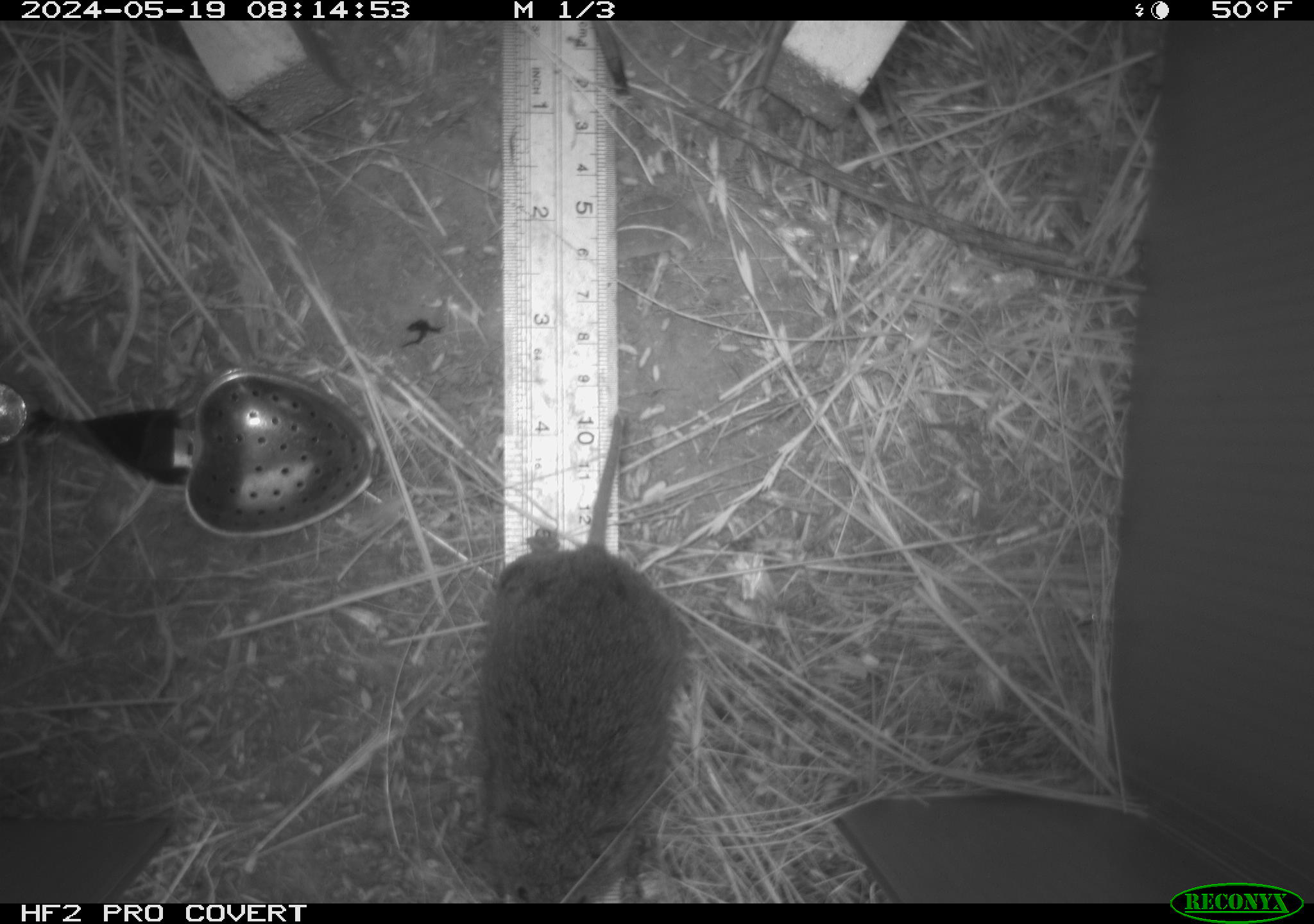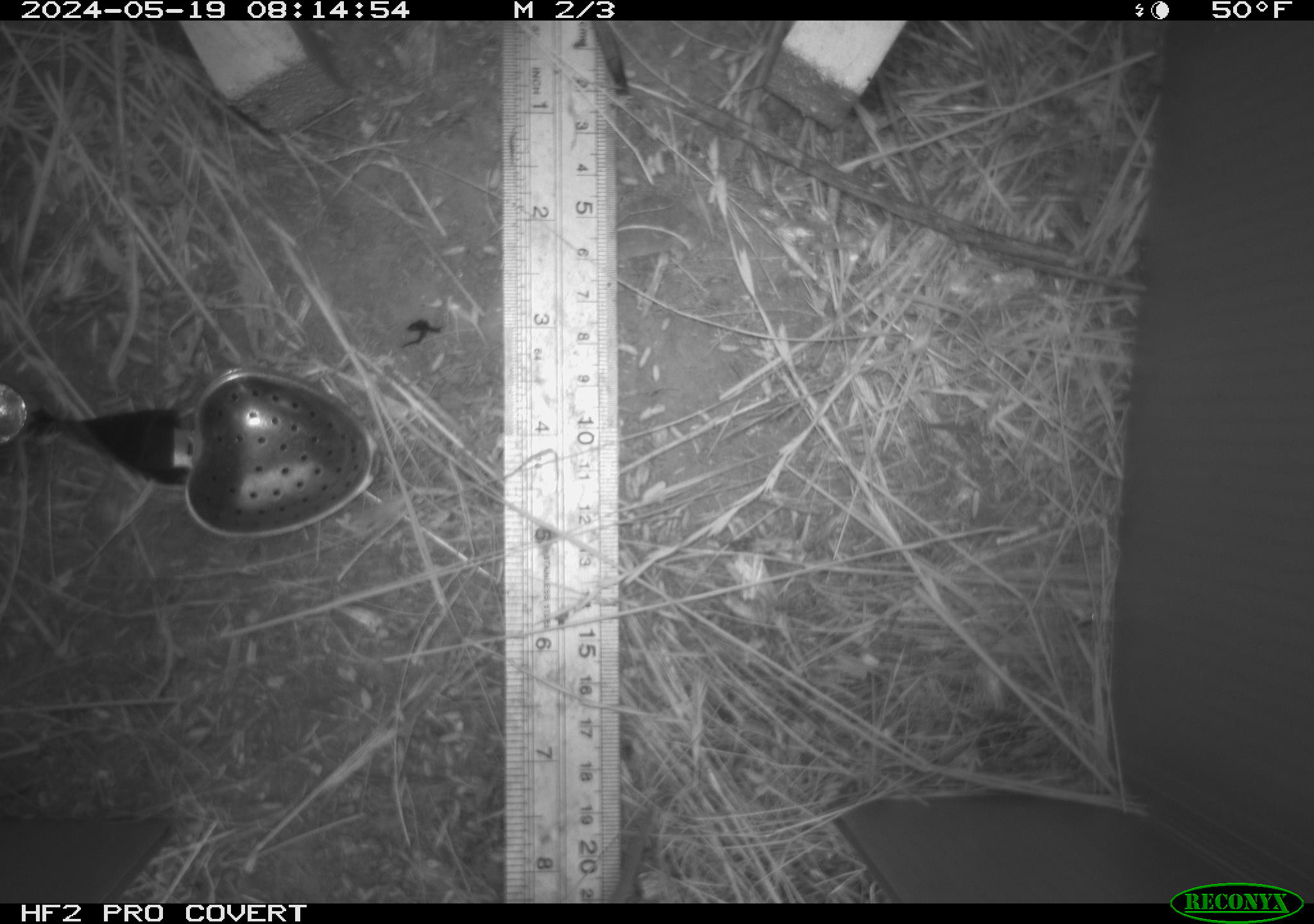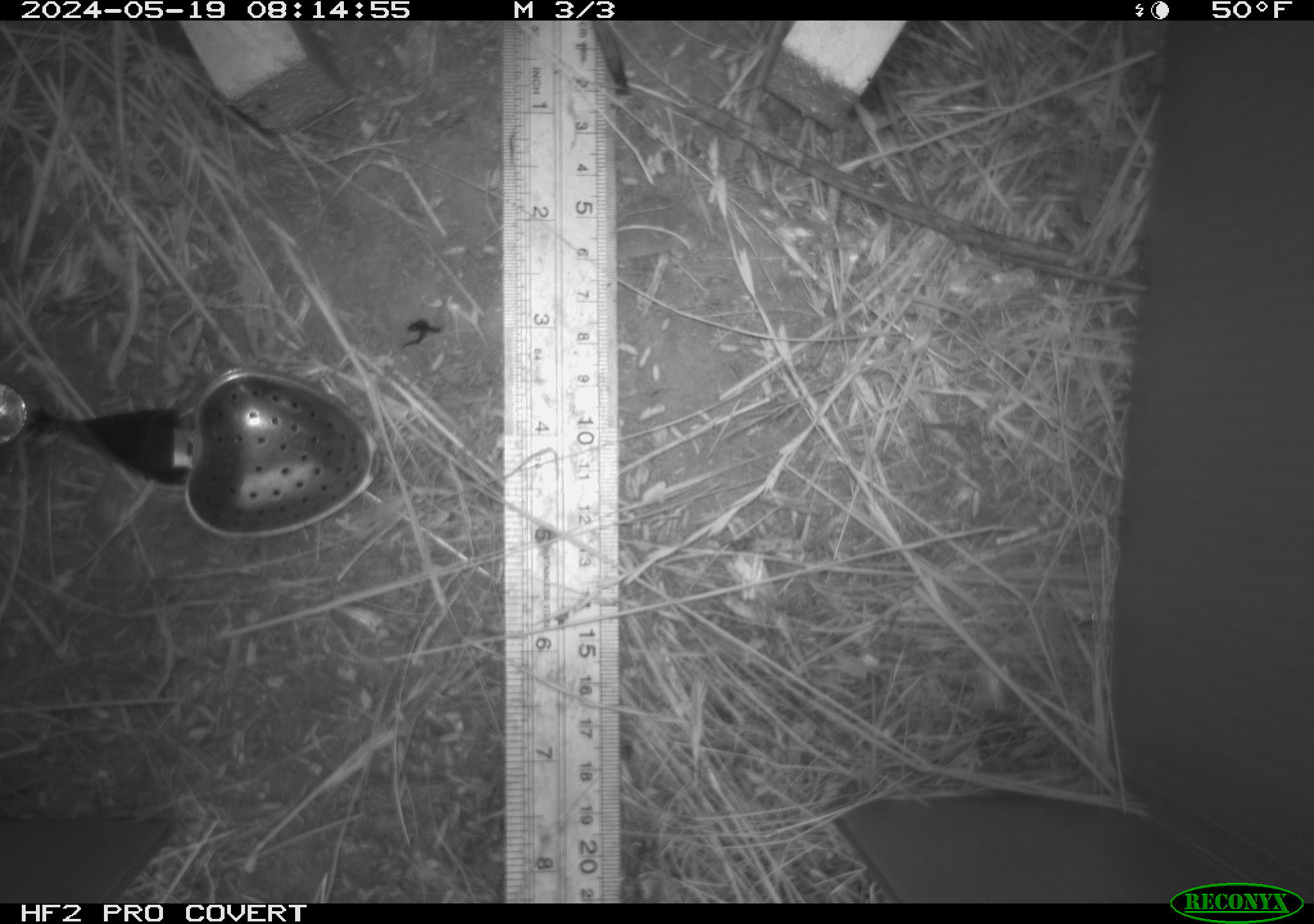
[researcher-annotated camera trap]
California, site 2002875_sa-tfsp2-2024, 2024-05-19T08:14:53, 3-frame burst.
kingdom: Animalia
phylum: Chordata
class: Mammalia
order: Rodentia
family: Cricetidae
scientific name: Arvicolinae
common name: voles, lemmings, and muskrats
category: arvicolinae subfamily